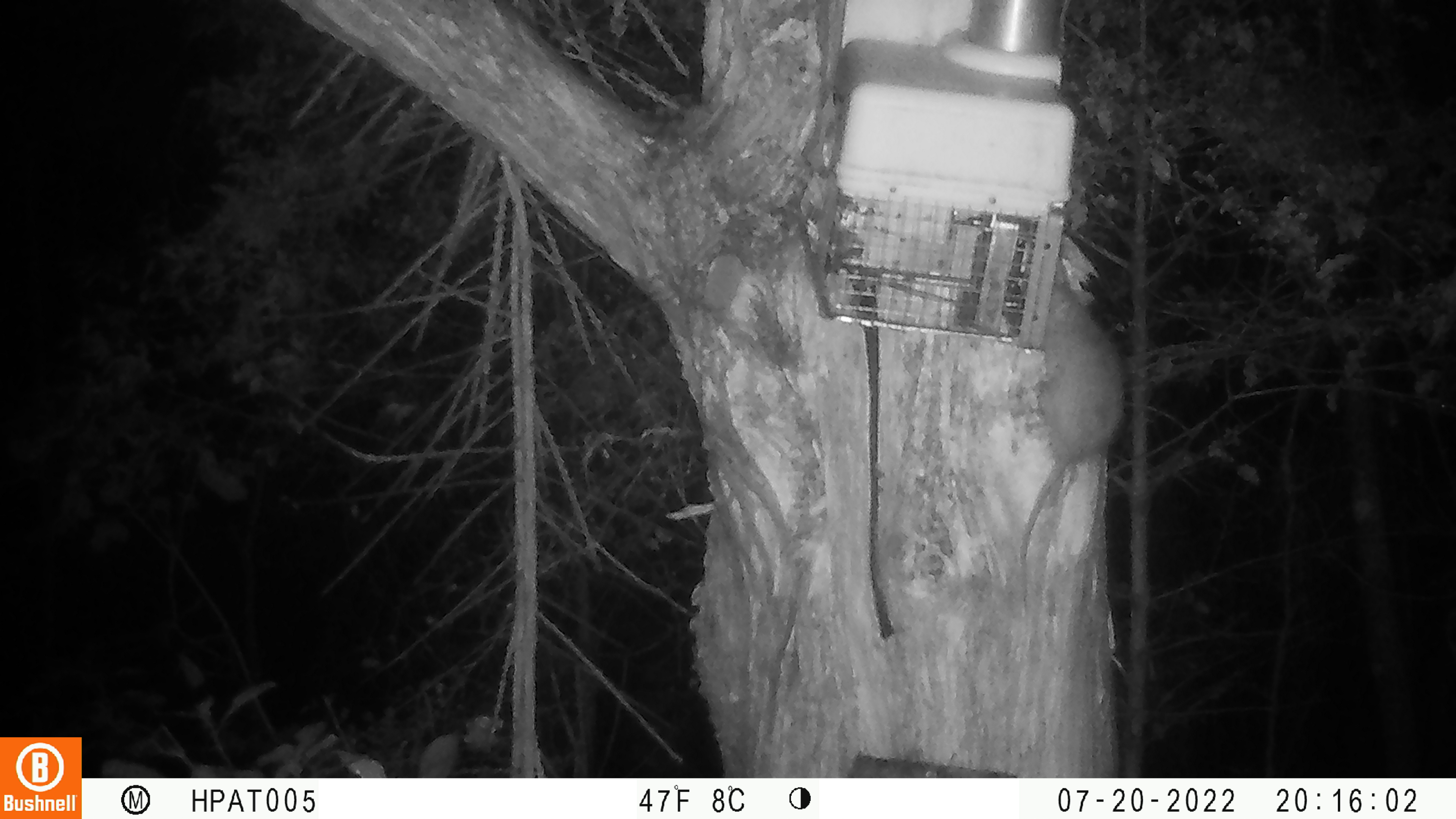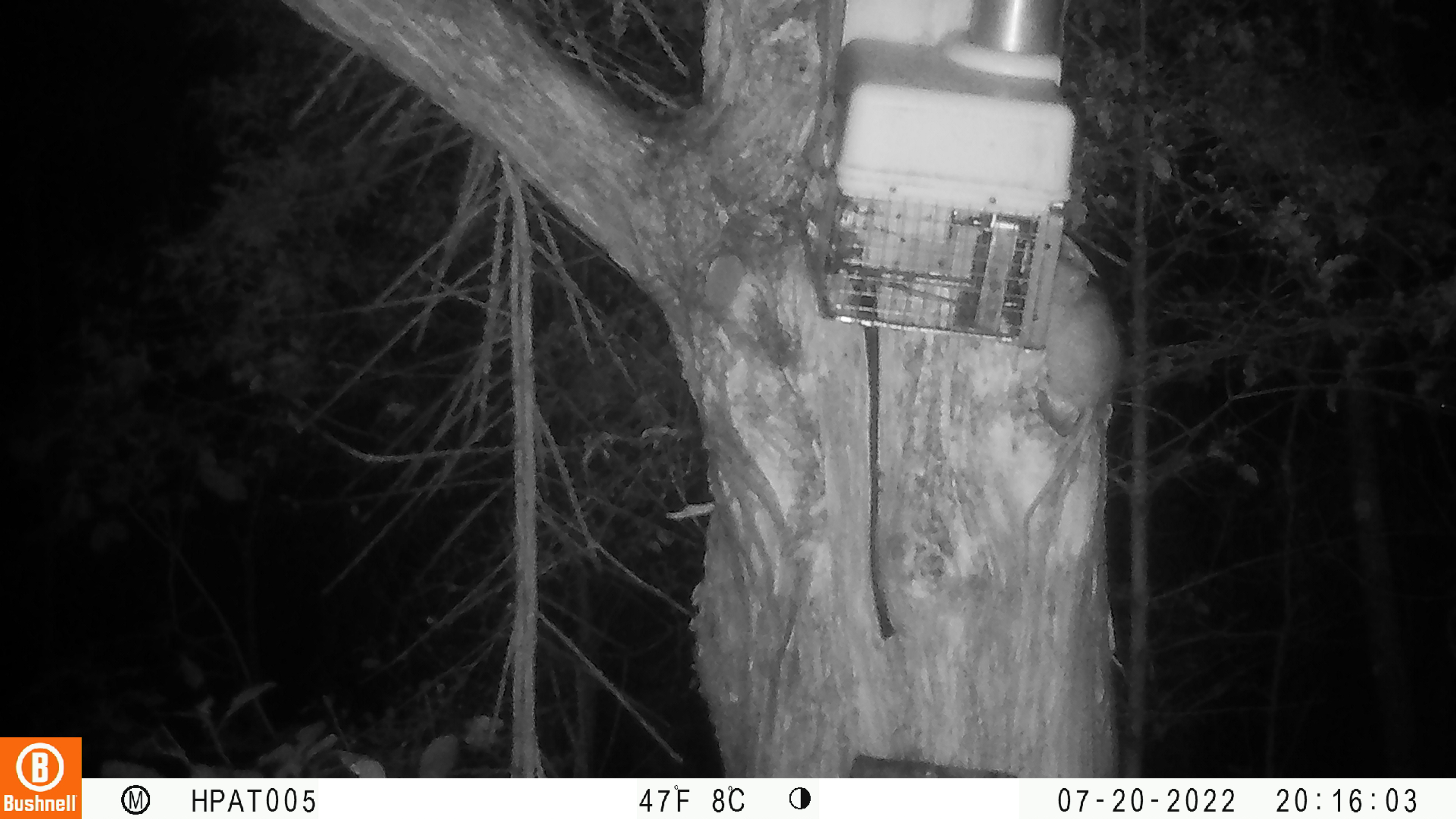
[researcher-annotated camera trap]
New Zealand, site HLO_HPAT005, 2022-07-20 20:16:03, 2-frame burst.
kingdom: Animalia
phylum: Chordata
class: Mammalia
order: Rodentia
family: Muridae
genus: Rattus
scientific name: Rattus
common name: rat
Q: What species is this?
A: Rat (Rattus).